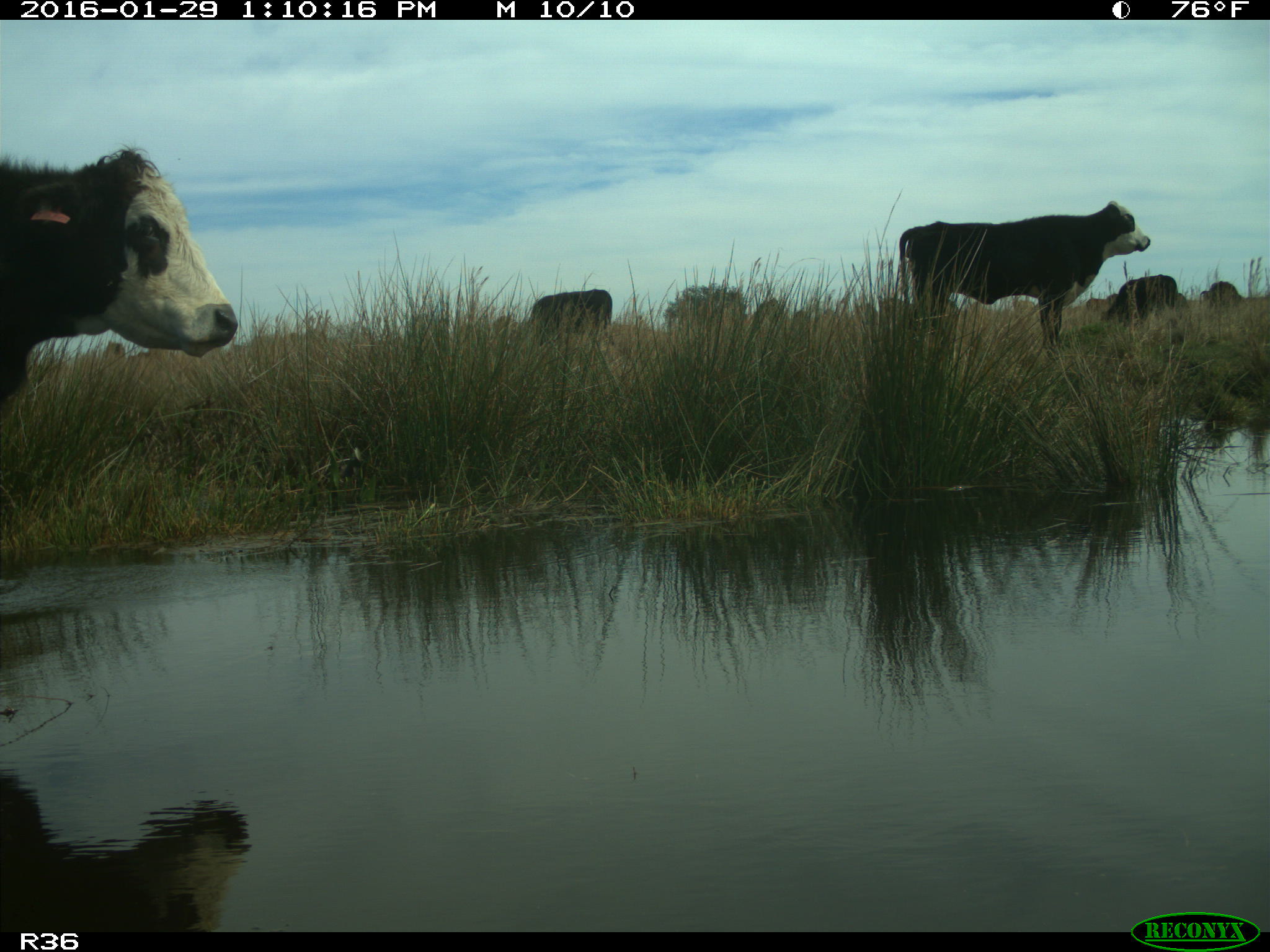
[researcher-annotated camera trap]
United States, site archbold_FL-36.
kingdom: Animalia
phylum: Chordata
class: Mammalia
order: Artiodactyla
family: Bovidae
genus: Bos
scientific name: Bos taurus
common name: domestic cow